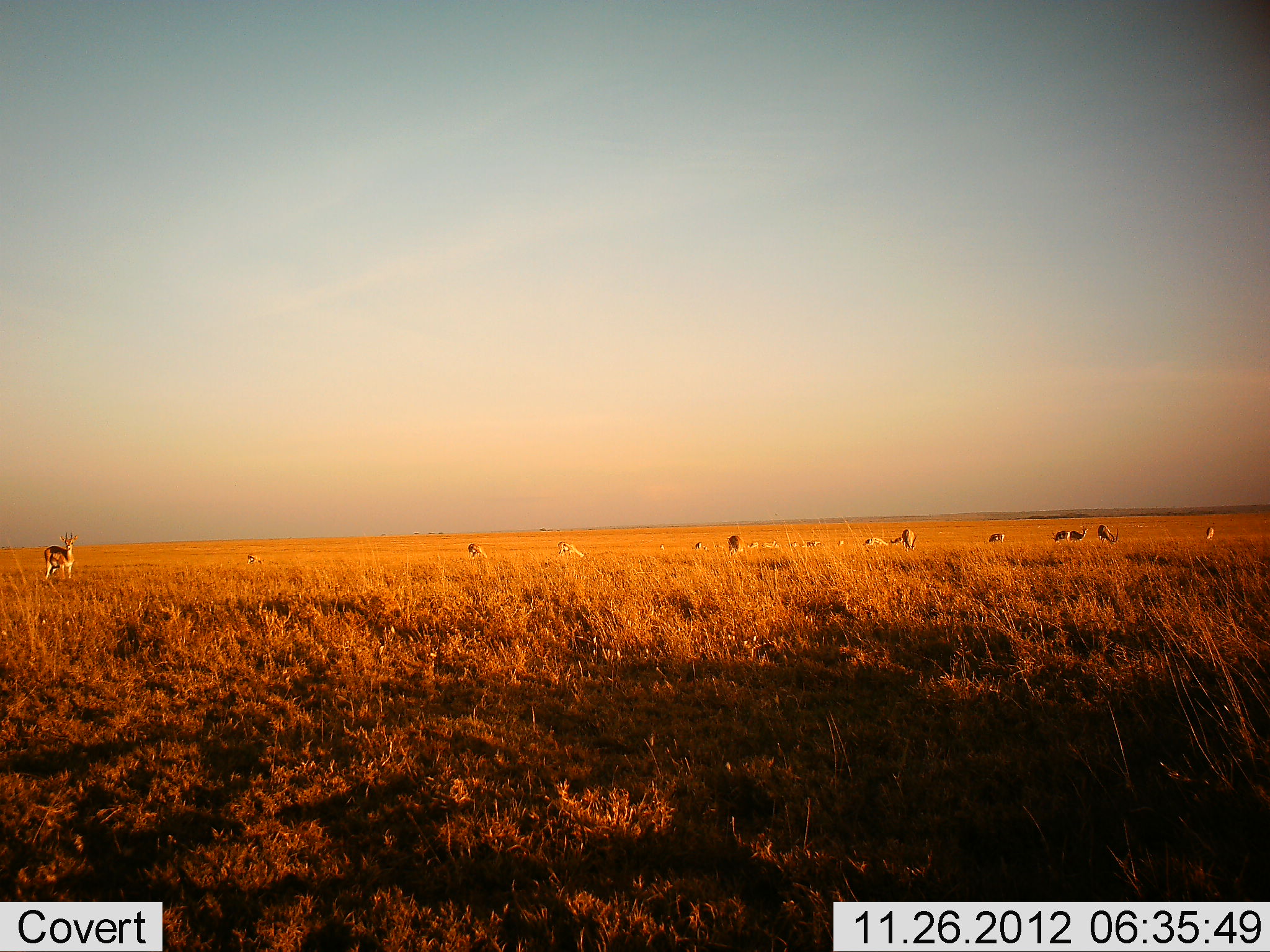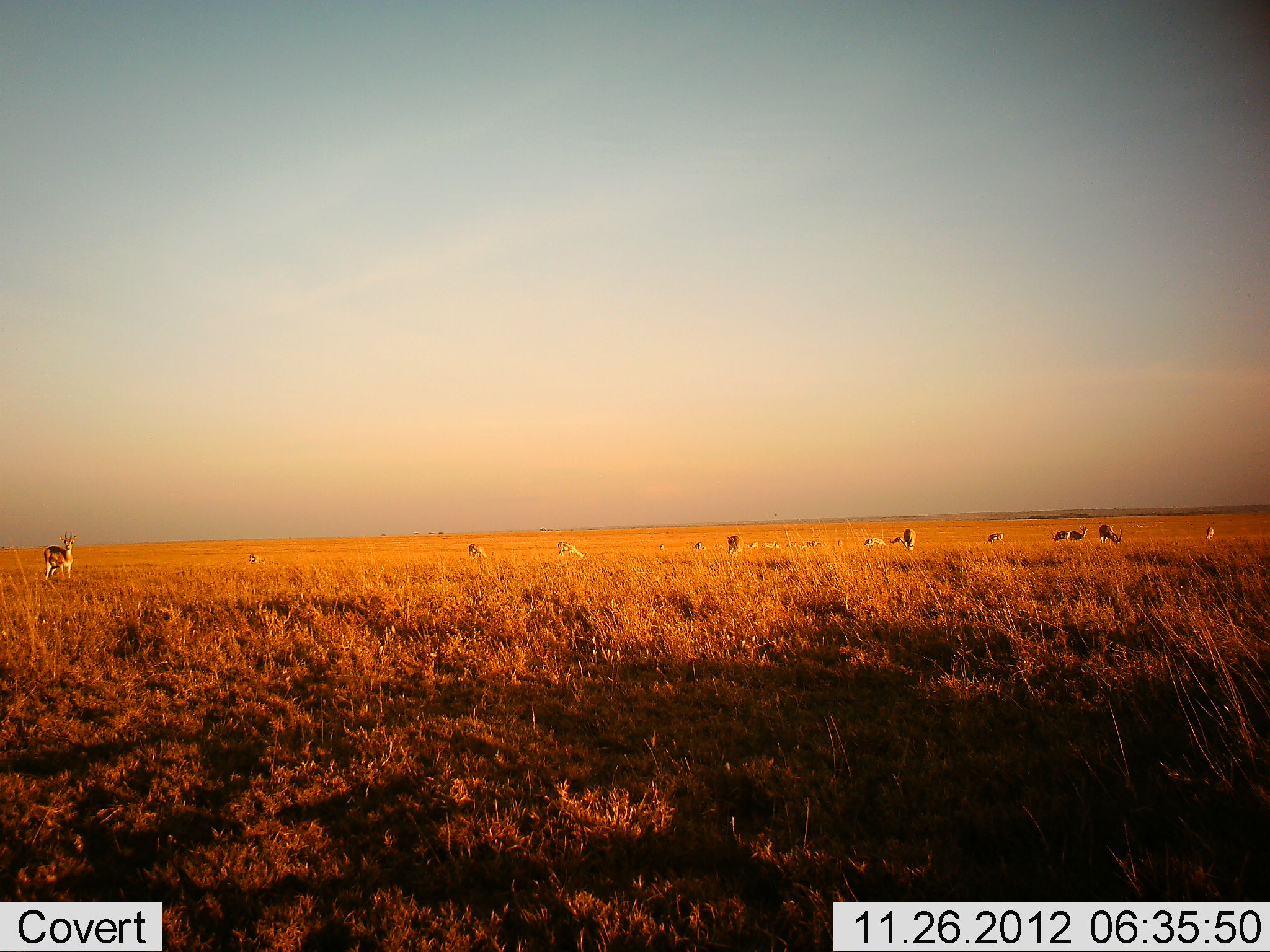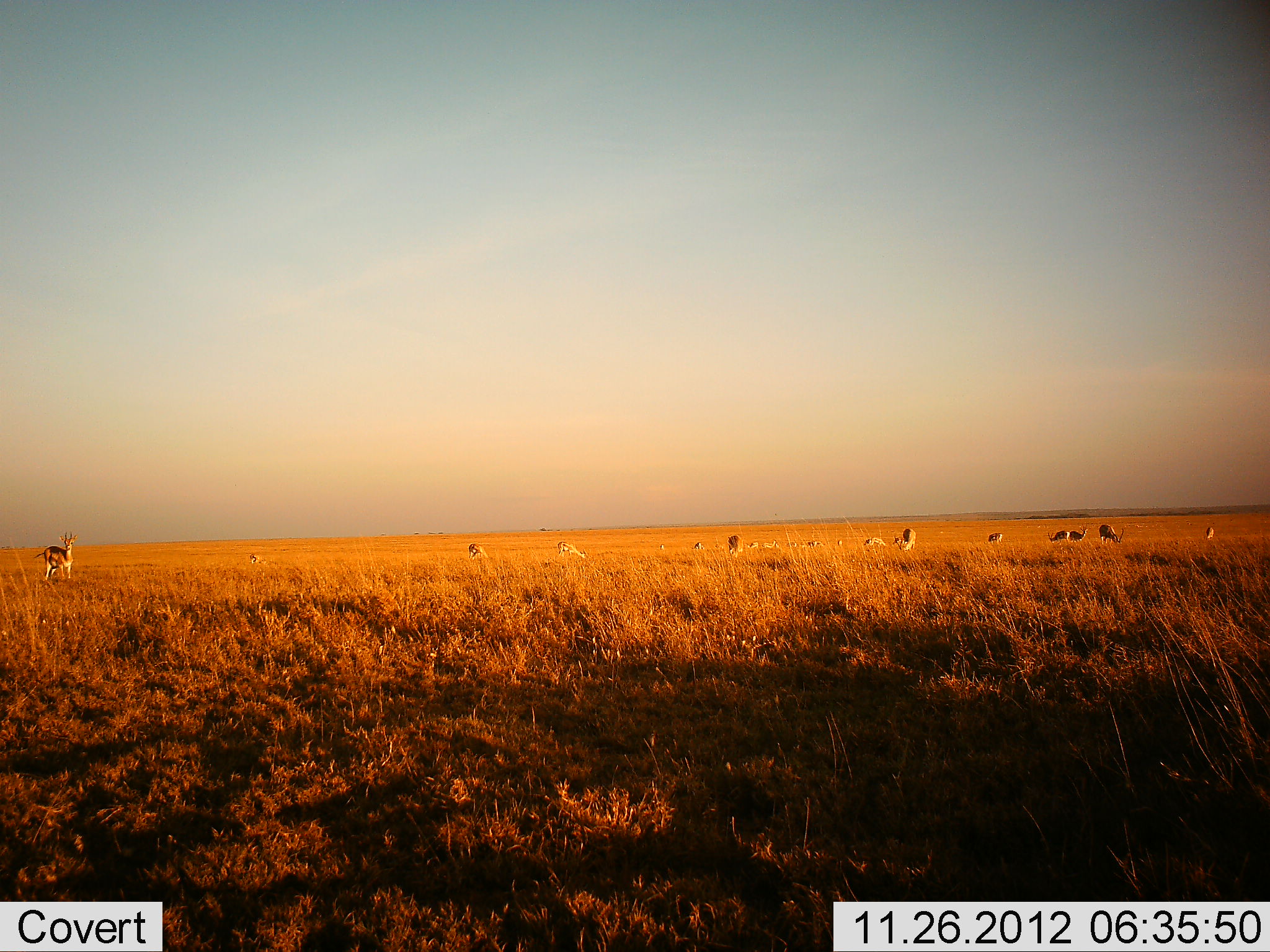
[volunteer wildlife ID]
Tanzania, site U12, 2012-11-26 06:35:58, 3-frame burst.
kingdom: Animalia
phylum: Chordata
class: Mammalia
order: Artiodactyla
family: Bovidae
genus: Eudorcas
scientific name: Eudorcas thomsonii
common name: thomson's gazelle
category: gazellethomsons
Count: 11-50.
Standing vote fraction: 80%.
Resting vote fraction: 10%.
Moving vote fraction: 10%.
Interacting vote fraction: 0%.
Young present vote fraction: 10%.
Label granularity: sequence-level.